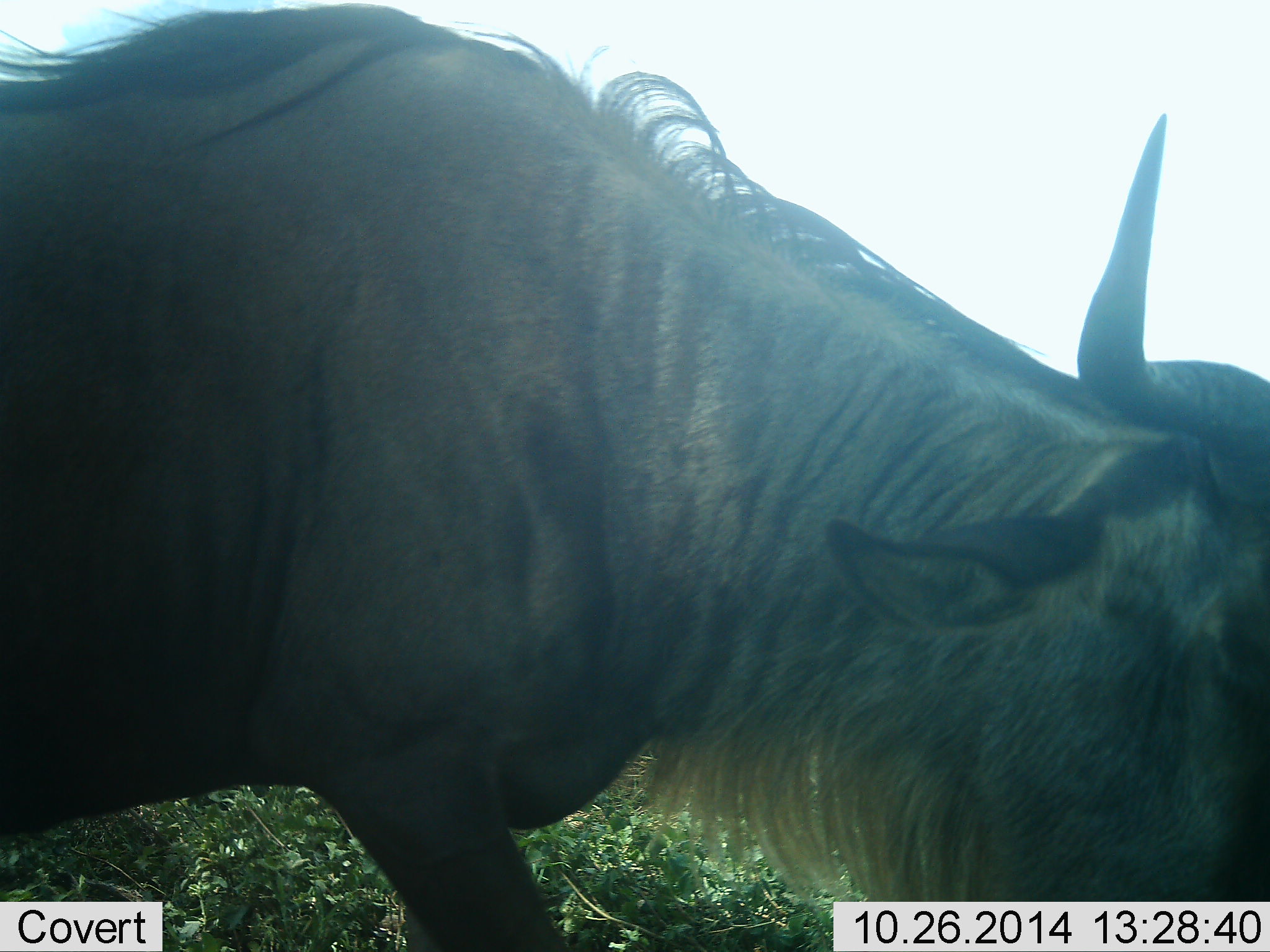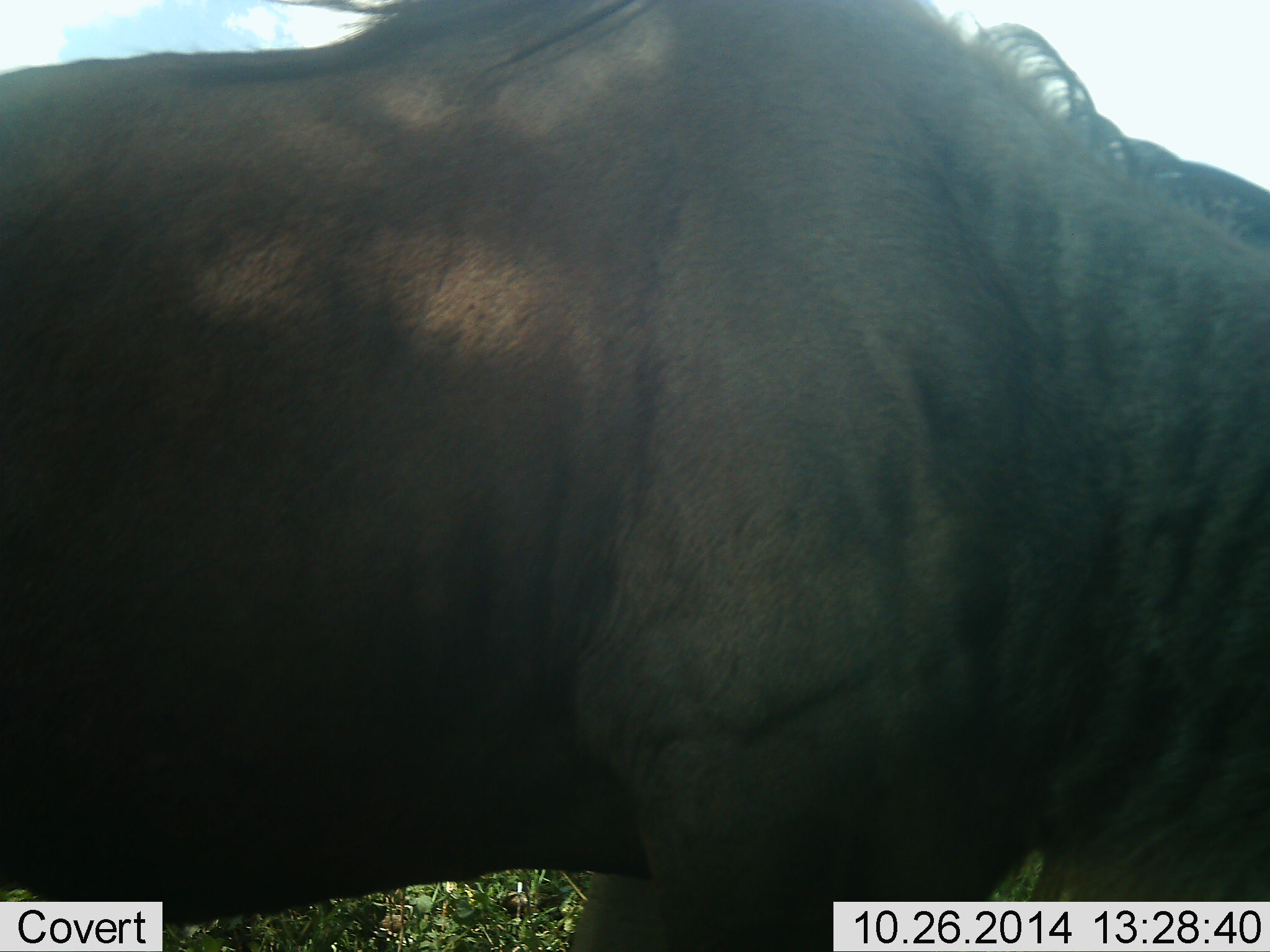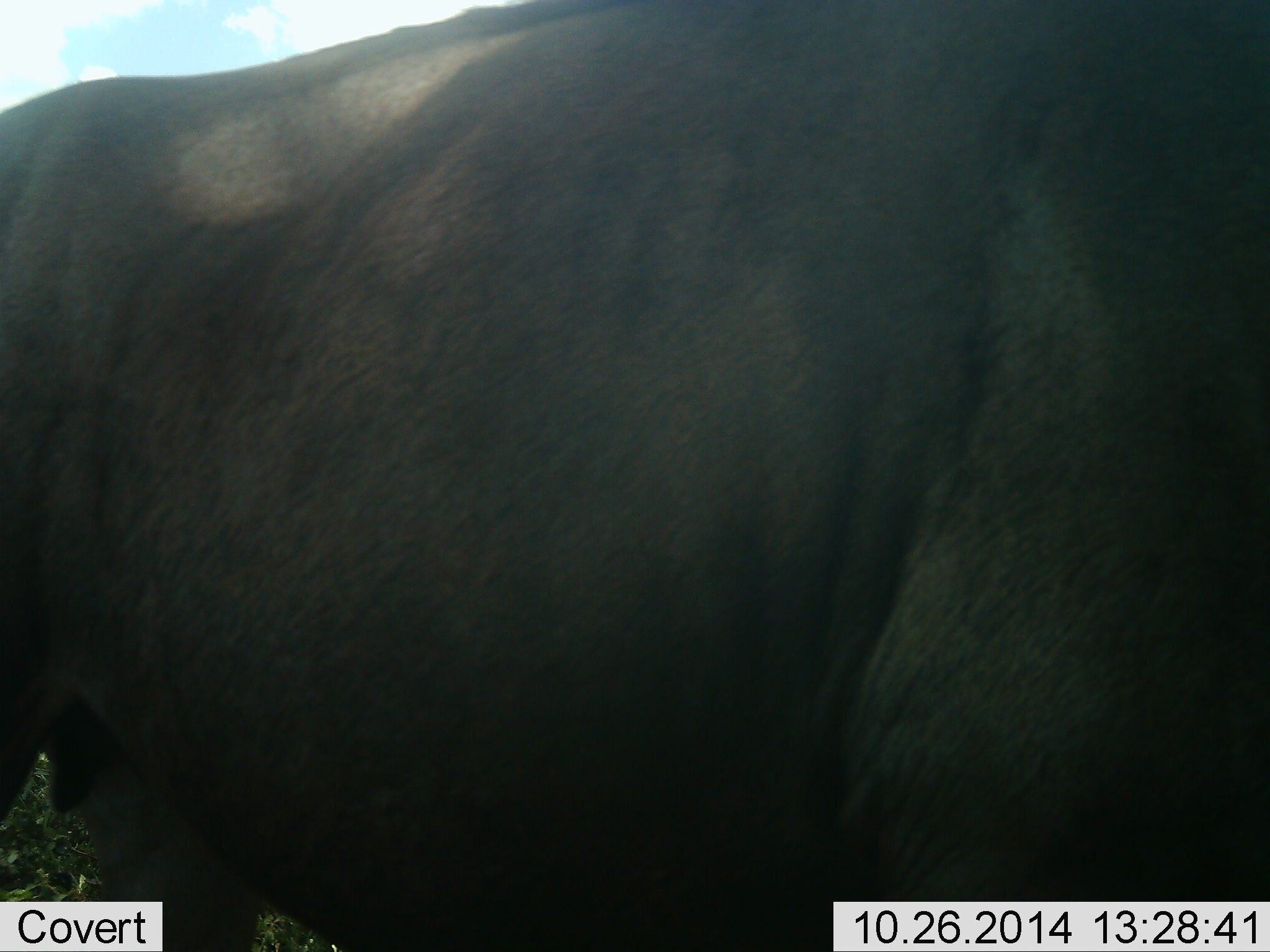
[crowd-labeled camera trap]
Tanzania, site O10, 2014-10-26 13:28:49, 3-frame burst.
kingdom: Animalia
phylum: Chordata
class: Mammalia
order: Artiodactyla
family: Bovidae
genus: Connochaetes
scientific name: Connochaetes taurinus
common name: blue wildebeest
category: wildebeest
Wildebeest (blue wildebeest) (Connochaetes taurinus), count 1. Behavior (volunteer vote fractions): standing 40%, resting 0%, moving 60%, interacting 0%. Young present (vote fraction): 0%. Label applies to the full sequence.